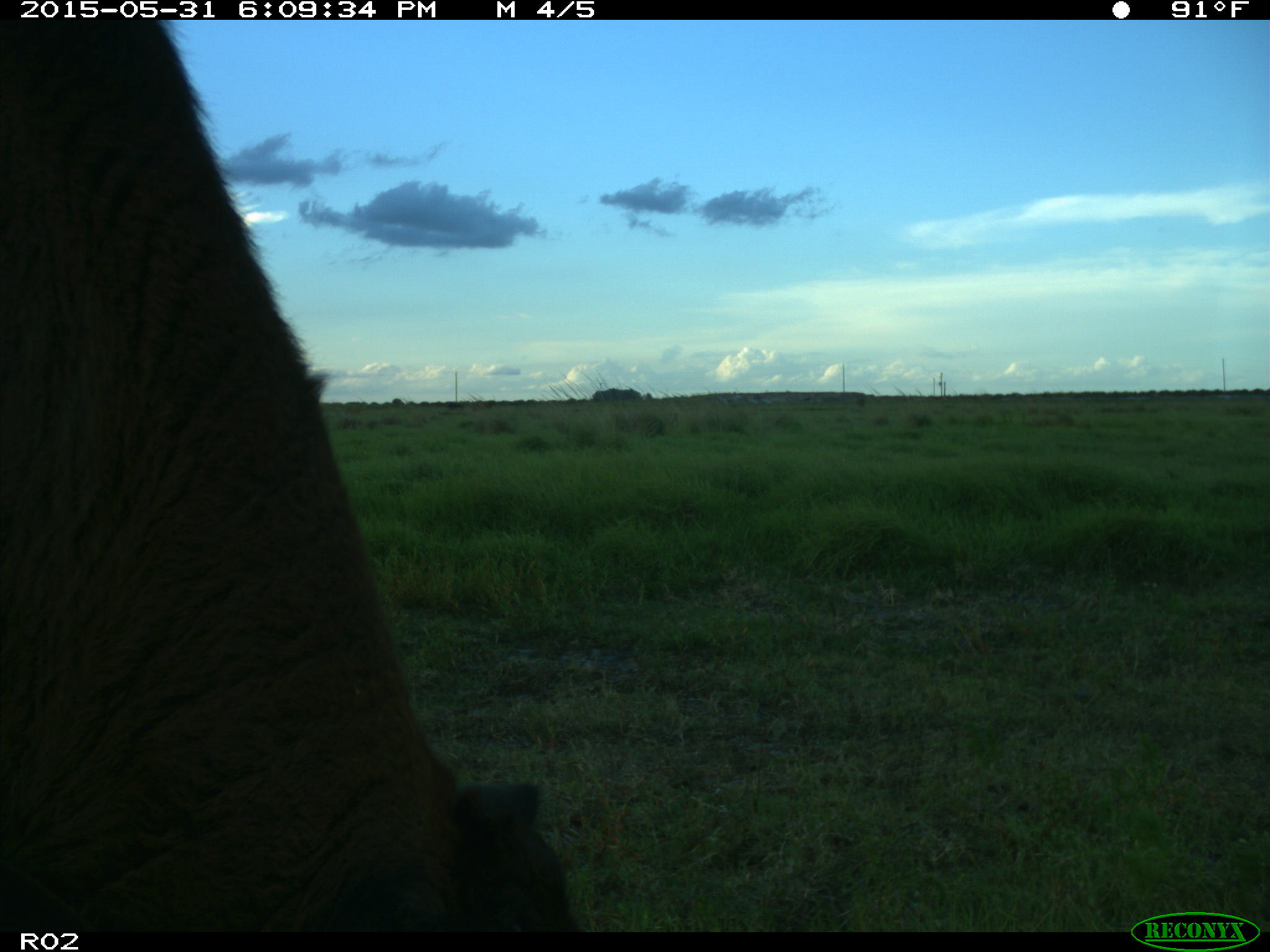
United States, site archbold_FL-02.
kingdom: Animalia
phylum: Chordata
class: Mammalia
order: Artiodactyla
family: Bovidae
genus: Bos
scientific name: Bos taurus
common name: domestic cow